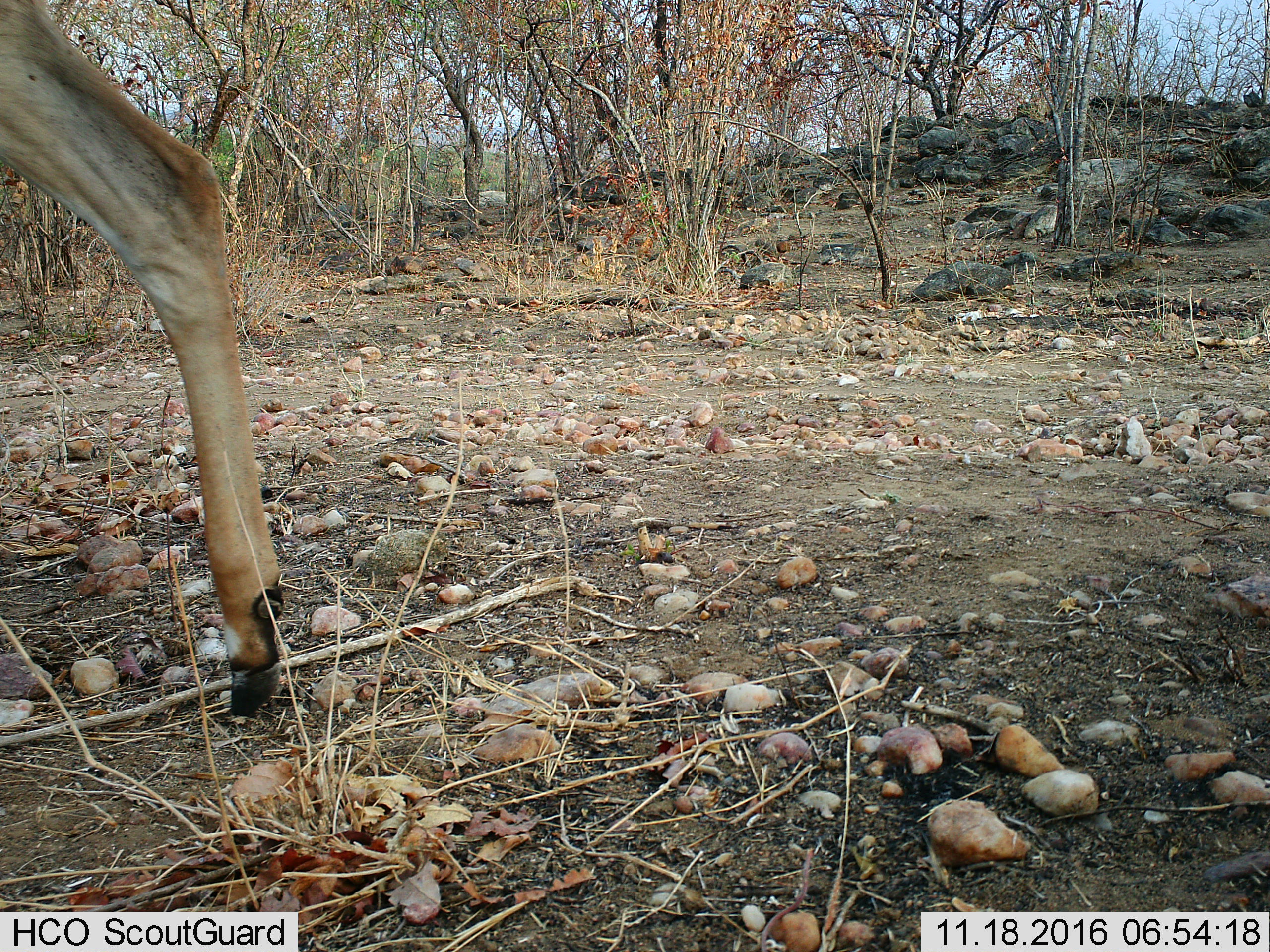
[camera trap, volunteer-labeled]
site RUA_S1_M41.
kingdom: Animalia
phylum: Chordata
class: Mammalia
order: Artiodactyla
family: Bovidae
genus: Aepyceros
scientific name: Aepyceros melampus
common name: impala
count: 1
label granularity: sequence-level